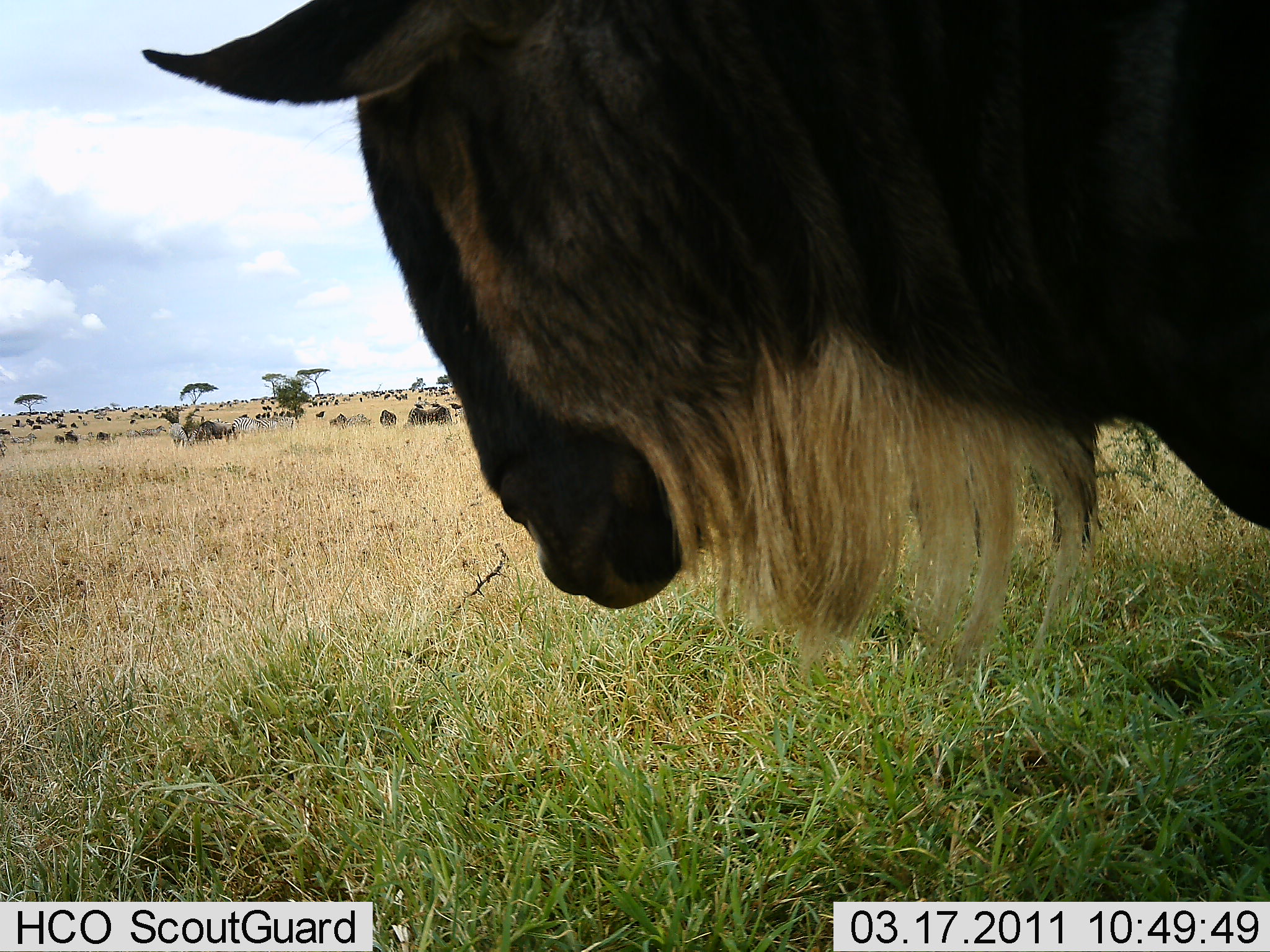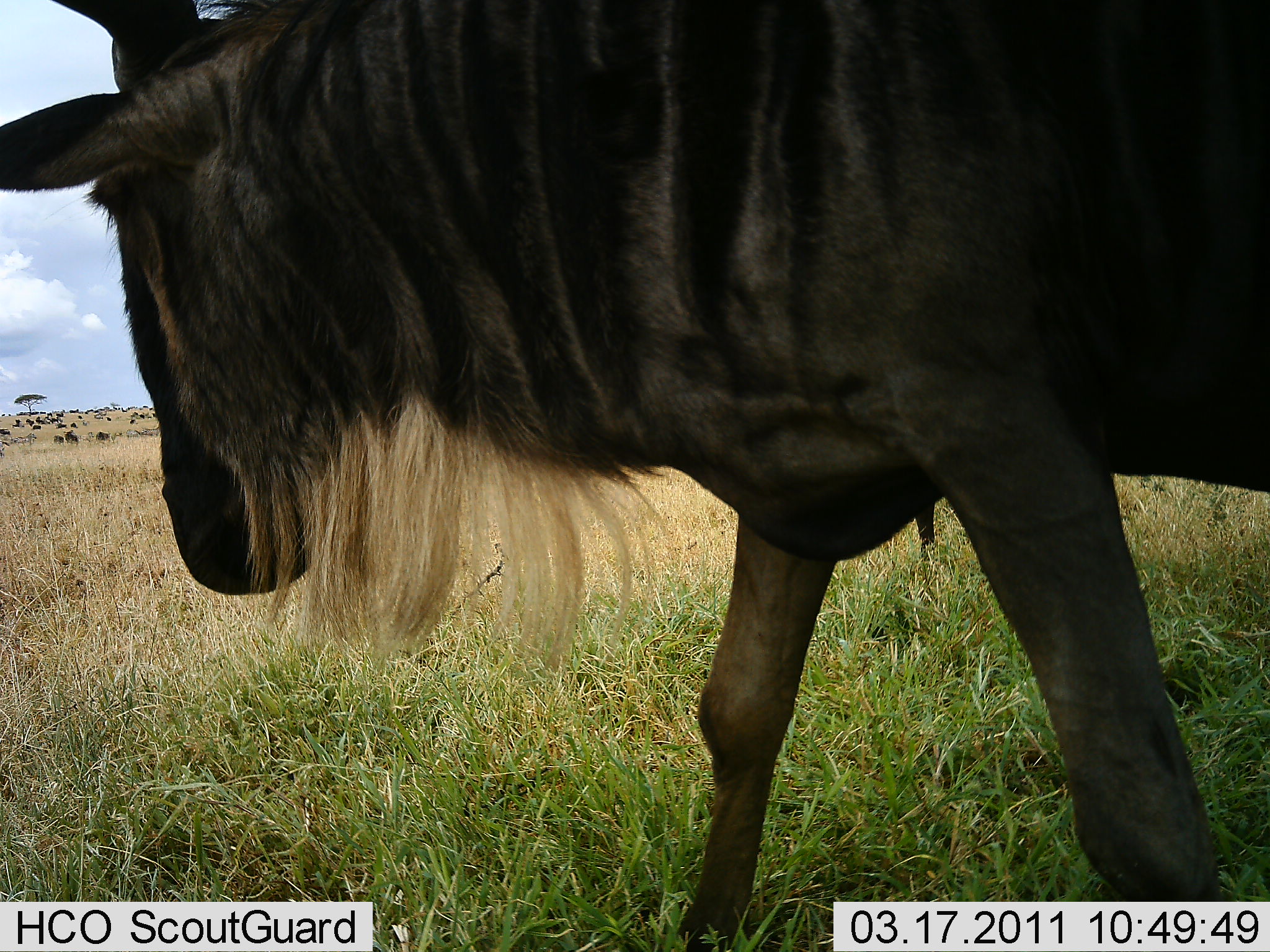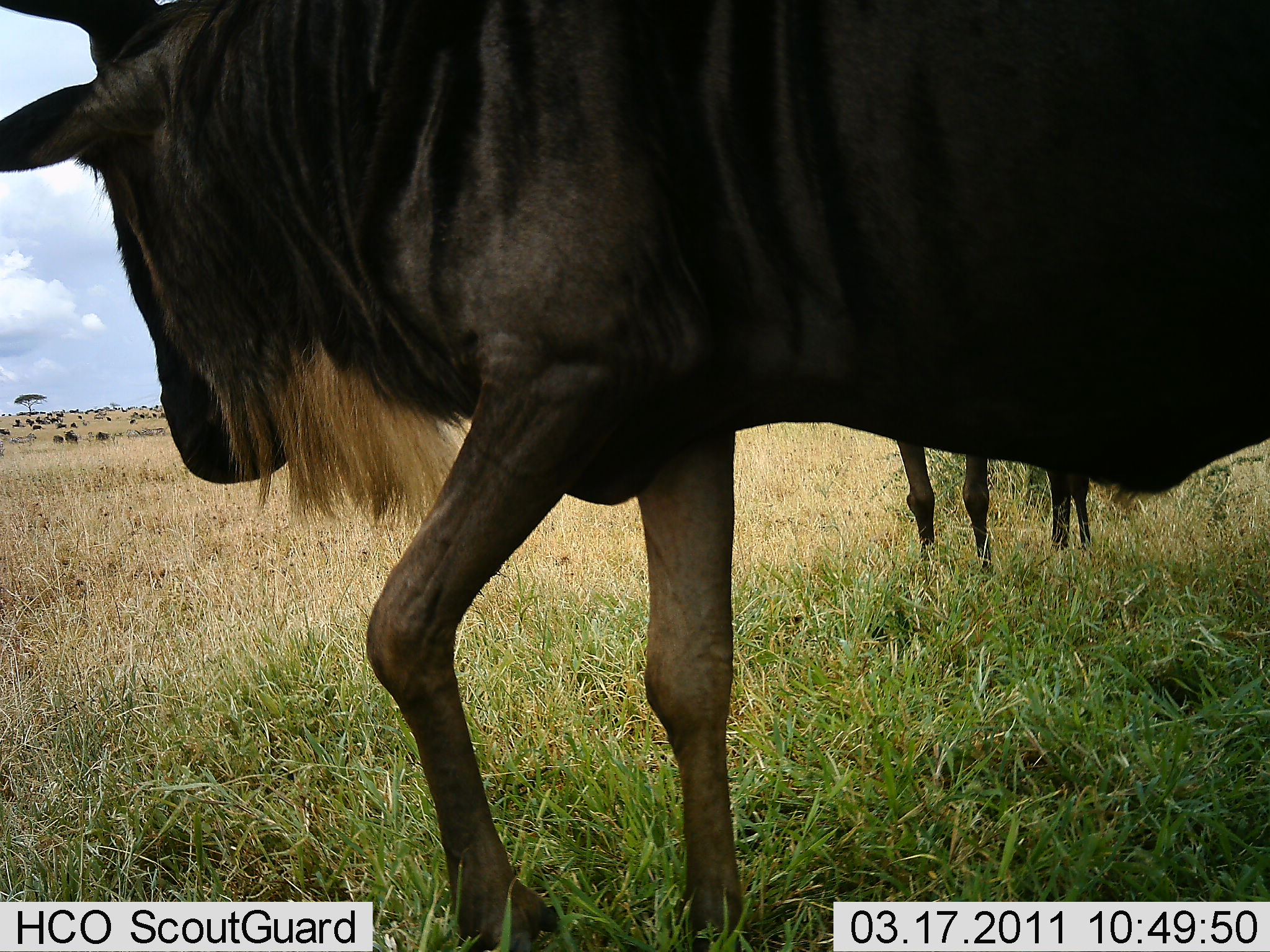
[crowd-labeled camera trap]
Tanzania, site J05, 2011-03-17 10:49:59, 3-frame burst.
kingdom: Animalia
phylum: Chordata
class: Mammalia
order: Artiodactyla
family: Bovidae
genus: Connochaetes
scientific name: Connochaetes taurinus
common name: blue wildebeest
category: wildebeest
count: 2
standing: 50%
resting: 0%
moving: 67%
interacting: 0%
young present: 8%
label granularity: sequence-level